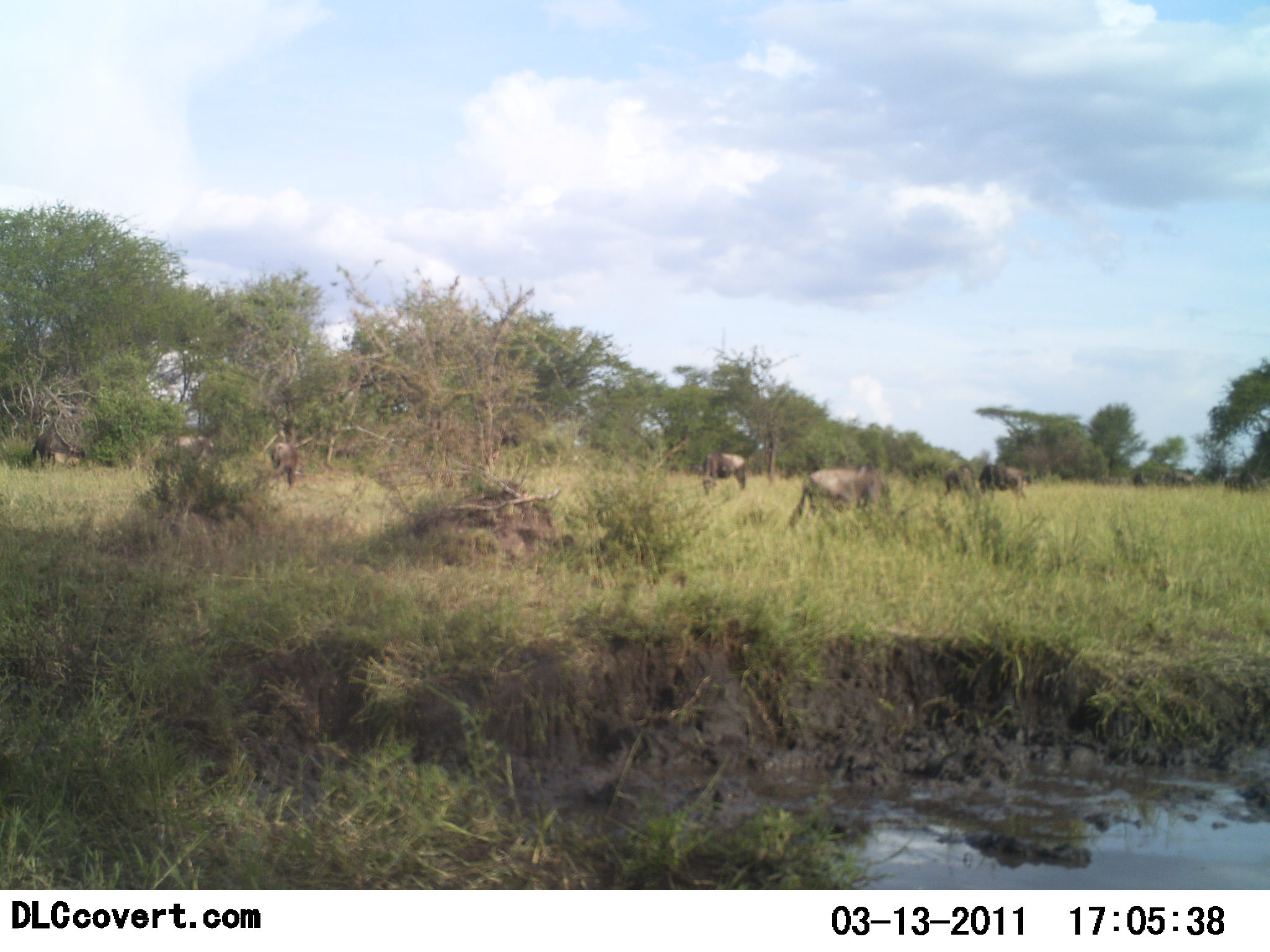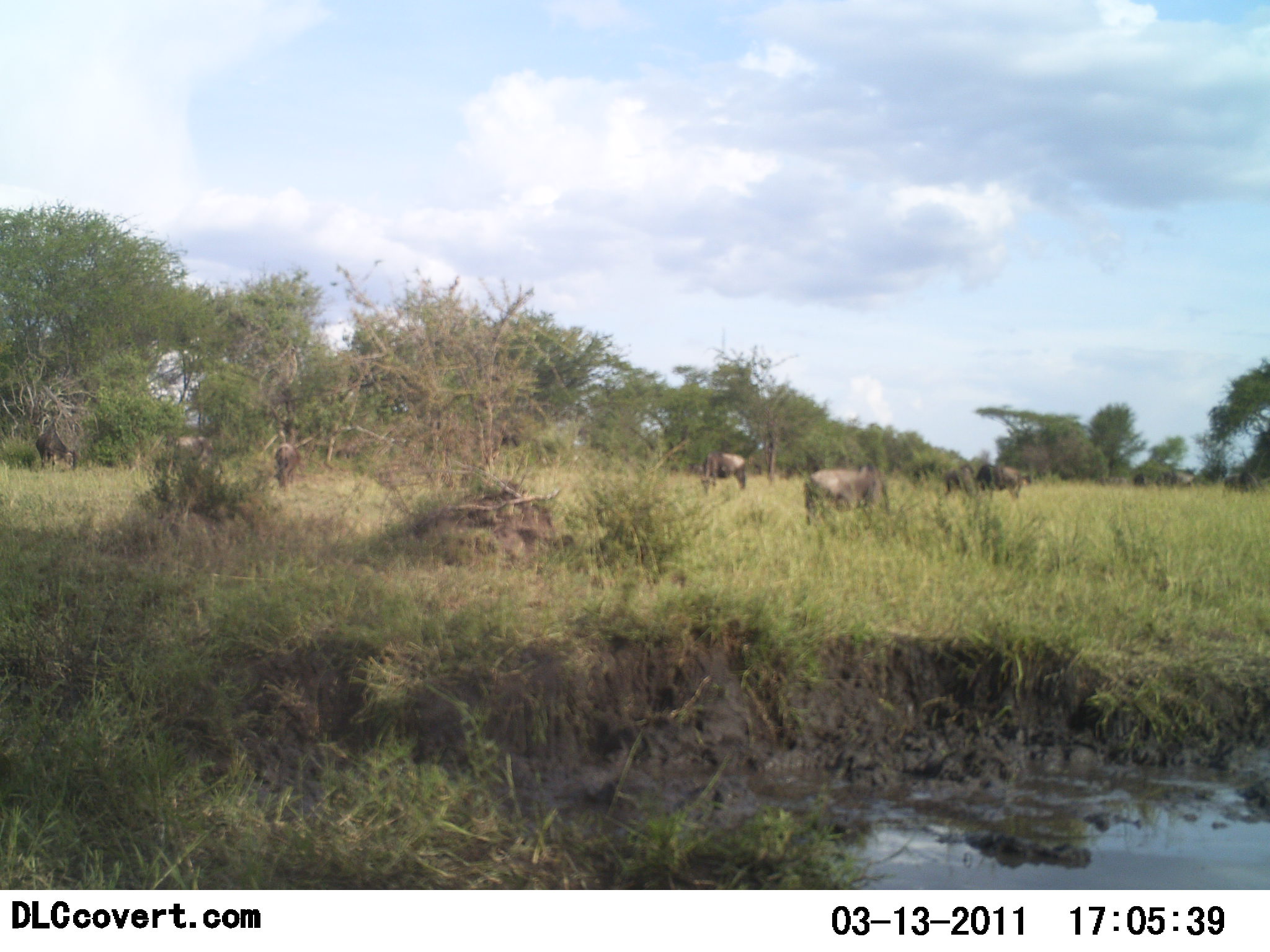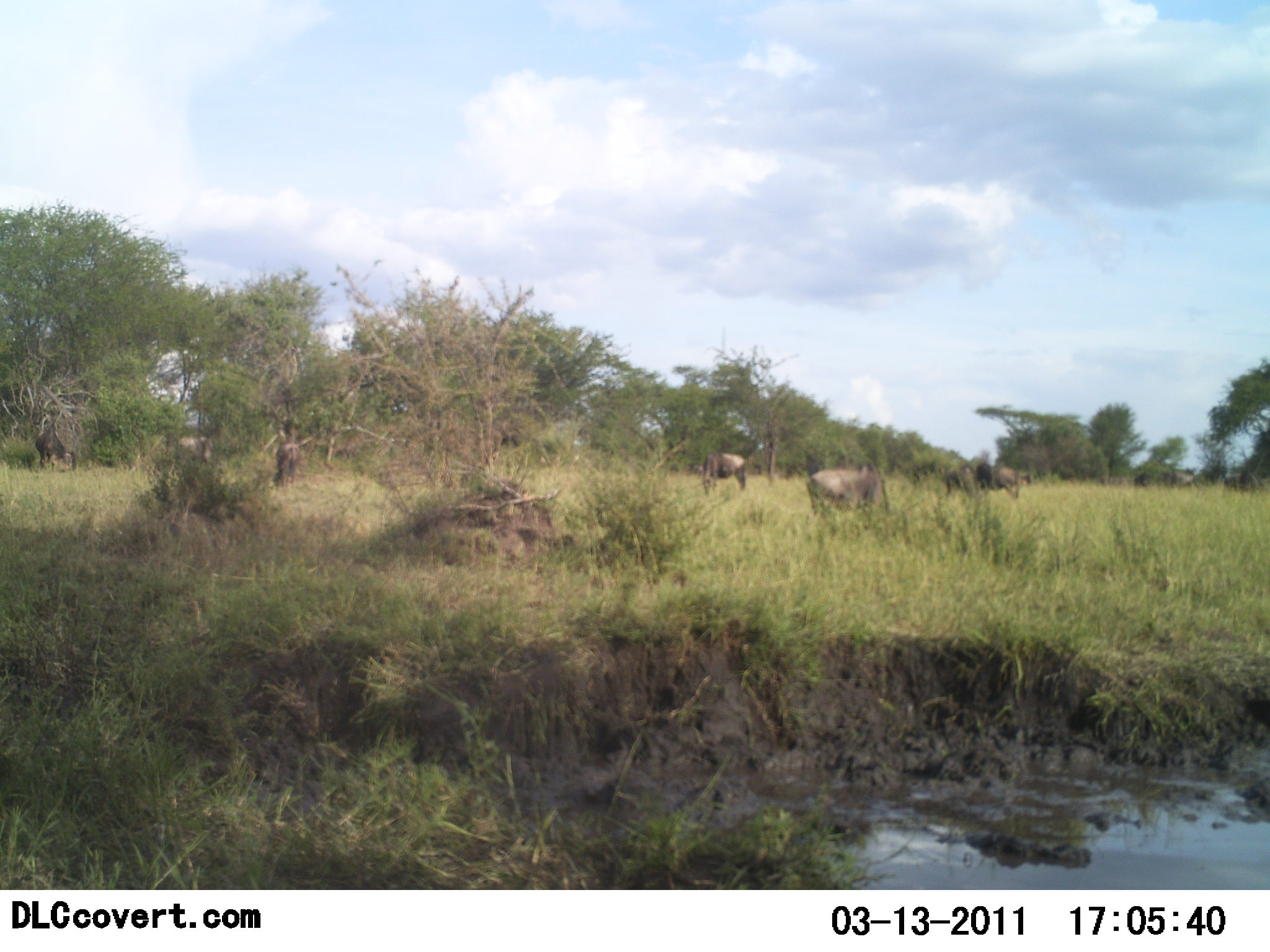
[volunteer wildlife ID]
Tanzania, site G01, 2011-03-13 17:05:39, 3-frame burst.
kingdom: Animalia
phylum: Chordata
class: Mammalia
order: Artiodactyla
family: Bovidae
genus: Connochaetes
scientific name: Connochaetes taurinus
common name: blue wildebeest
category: wildebeest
Wildebeest (blue wildebeest) (Connochaetes taurinus), count 7. Behavior (volunteer vote fractions): standing 43%, resting 0%, moving 14%, interacting 0%. Young present (vote fraction): 0%. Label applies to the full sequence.